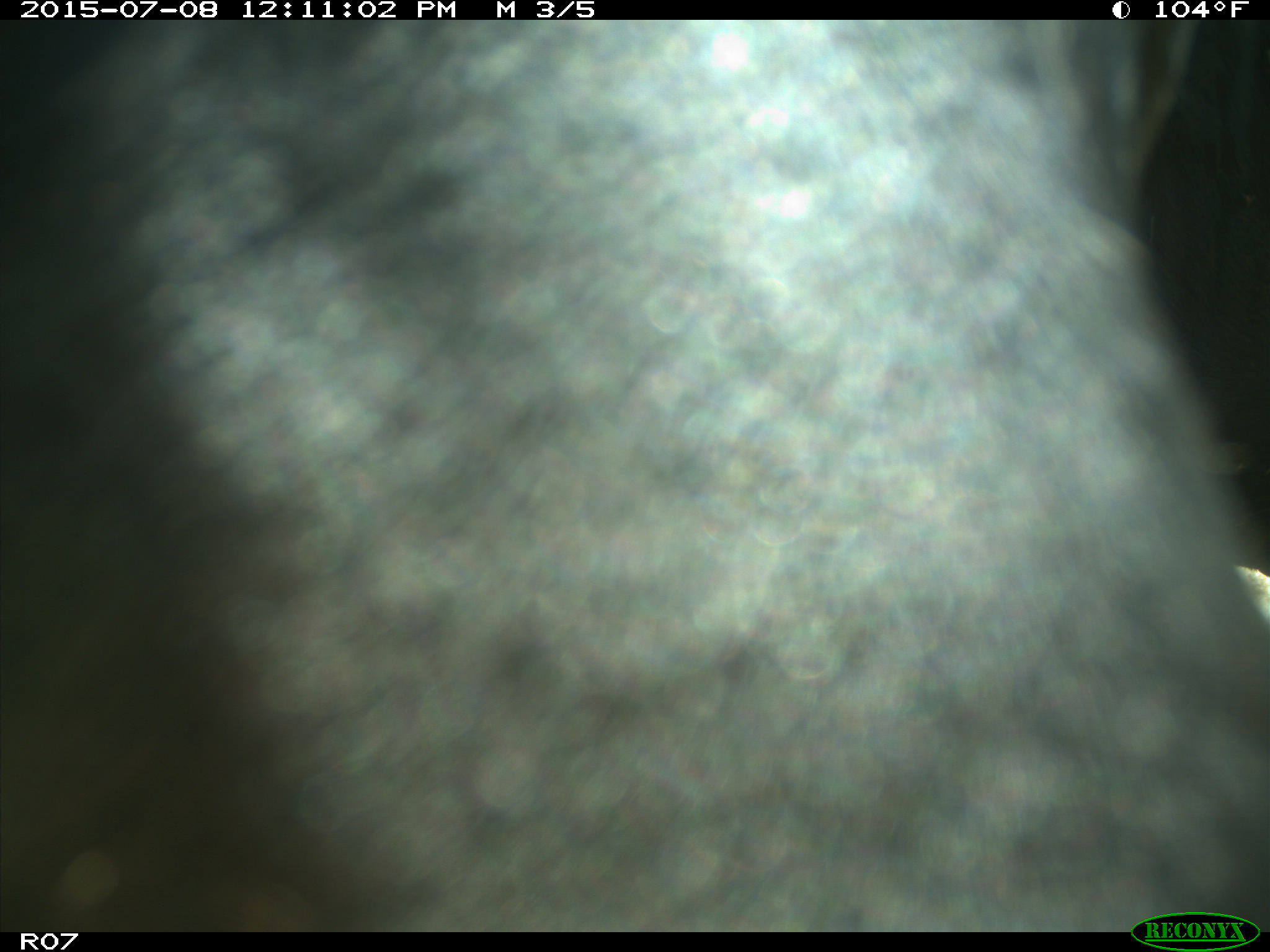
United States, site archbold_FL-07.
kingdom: Animalia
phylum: Chordata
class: Mammalia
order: Artiodactyla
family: Bovidae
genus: Bos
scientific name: Bos taurus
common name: domestic cow